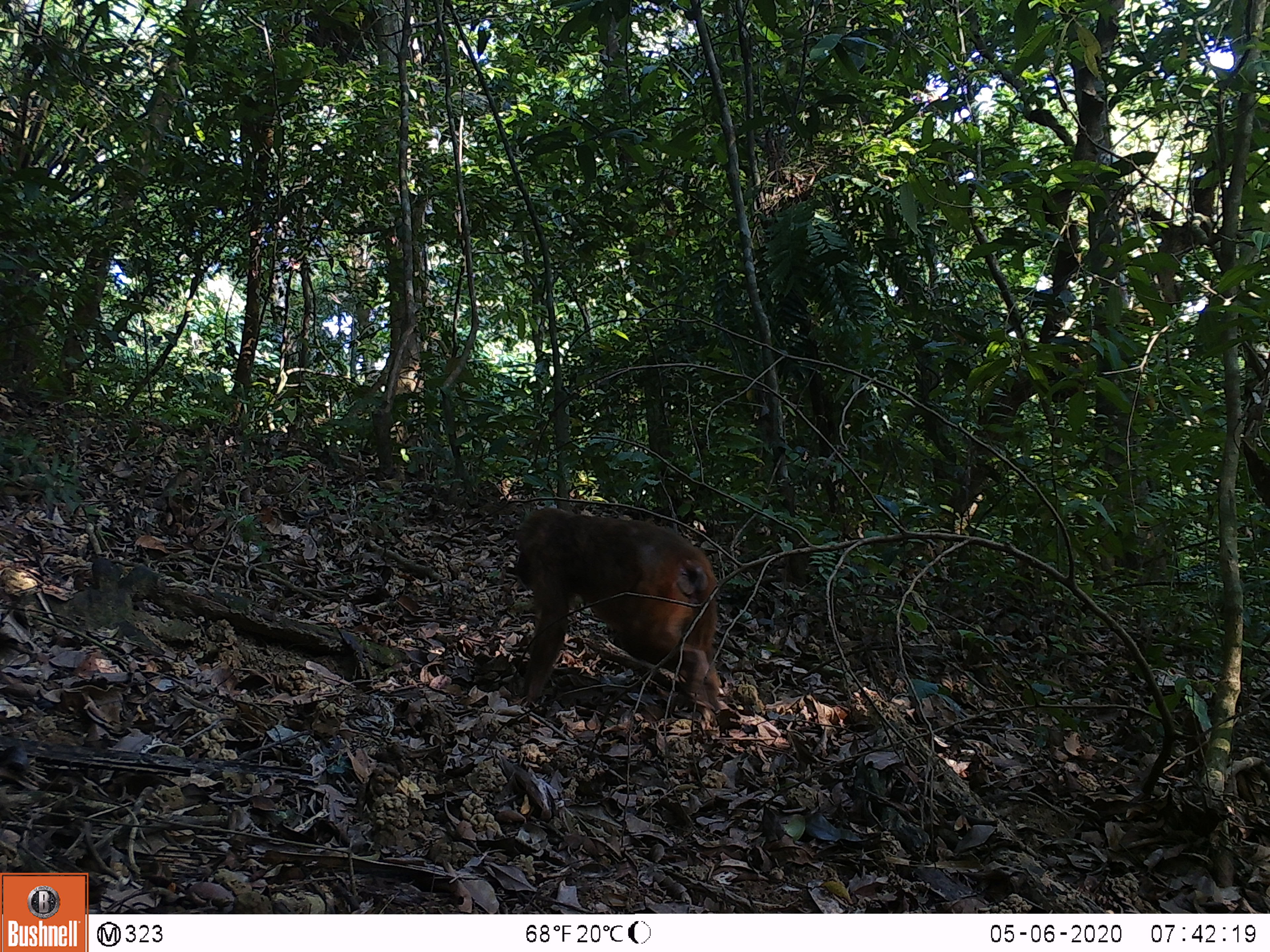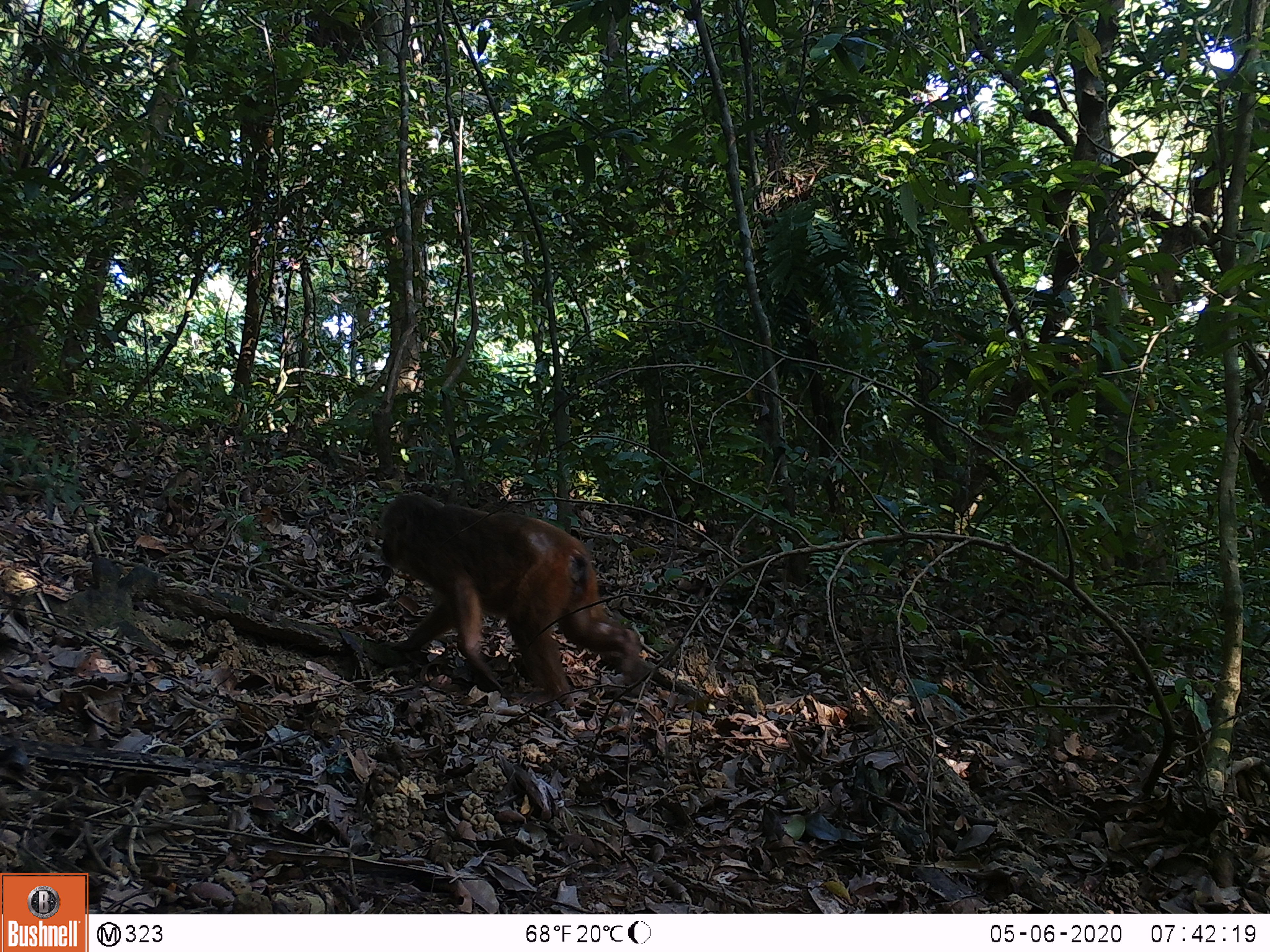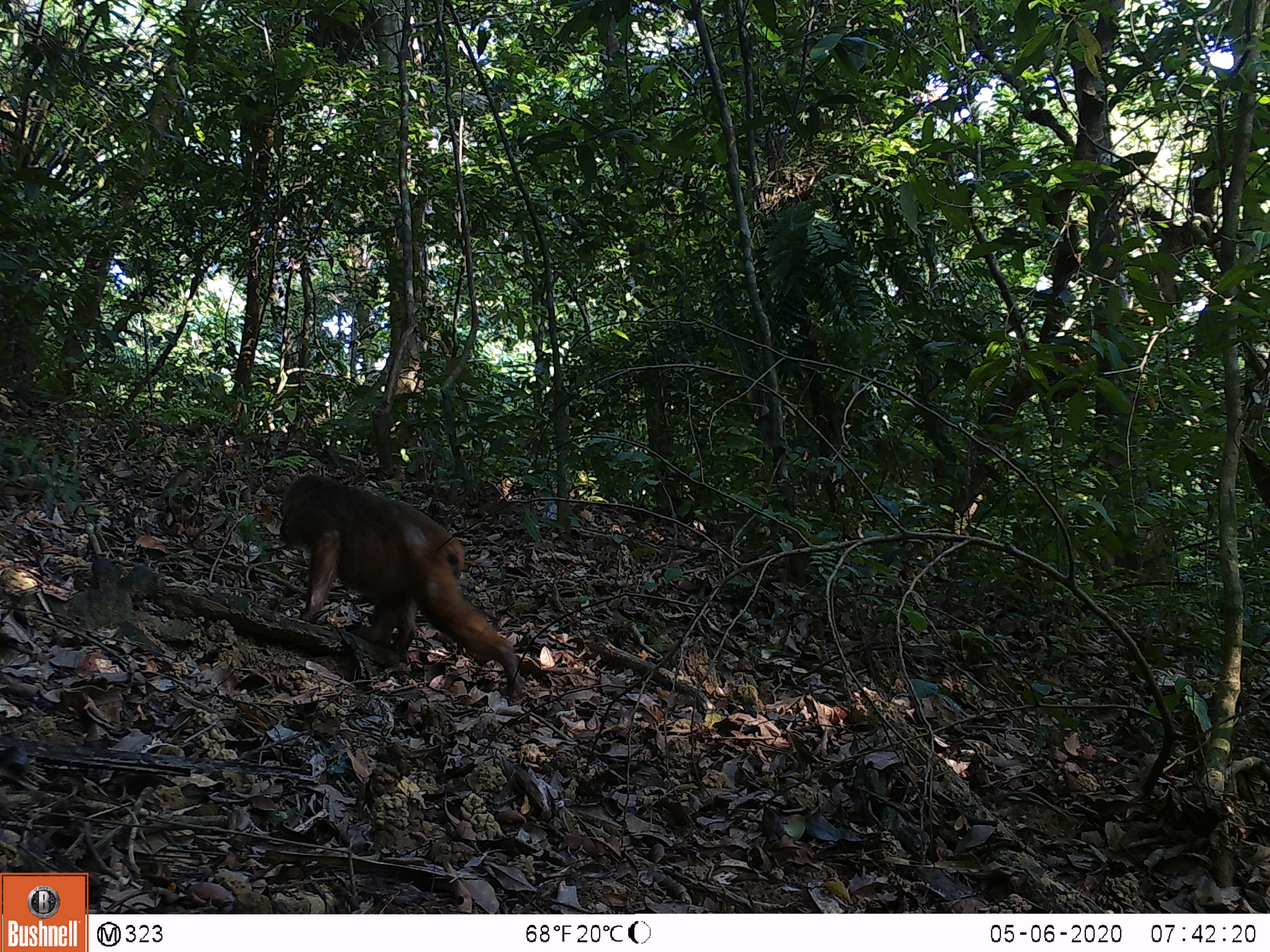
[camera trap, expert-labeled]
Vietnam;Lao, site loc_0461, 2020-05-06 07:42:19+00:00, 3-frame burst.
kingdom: Animalia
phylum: Chordata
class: Mammalia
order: Primates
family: Cercopithecidae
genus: Macaca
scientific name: Macaca arctoides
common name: stump-tailed macaque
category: stump tailed macaque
Stump tailed macaque (stump-tailed macaque) (Macaca arctoides). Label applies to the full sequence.